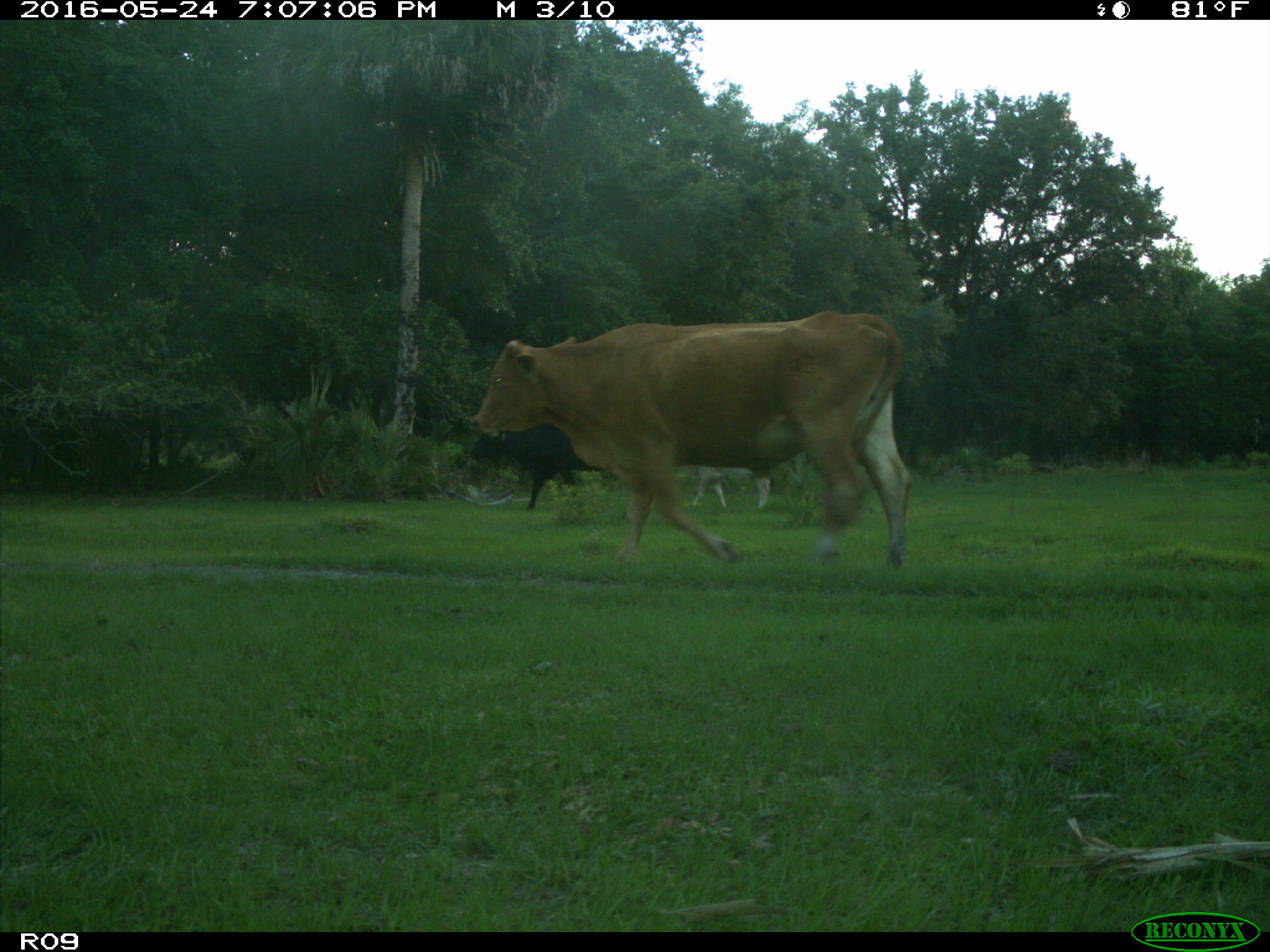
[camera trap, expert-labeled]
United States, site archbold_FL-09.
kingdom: Animalia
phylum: Chordata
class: Mammalia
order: Artiodactyla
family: Bovidae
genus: Bos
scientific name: Bos taurus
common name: domestic cow